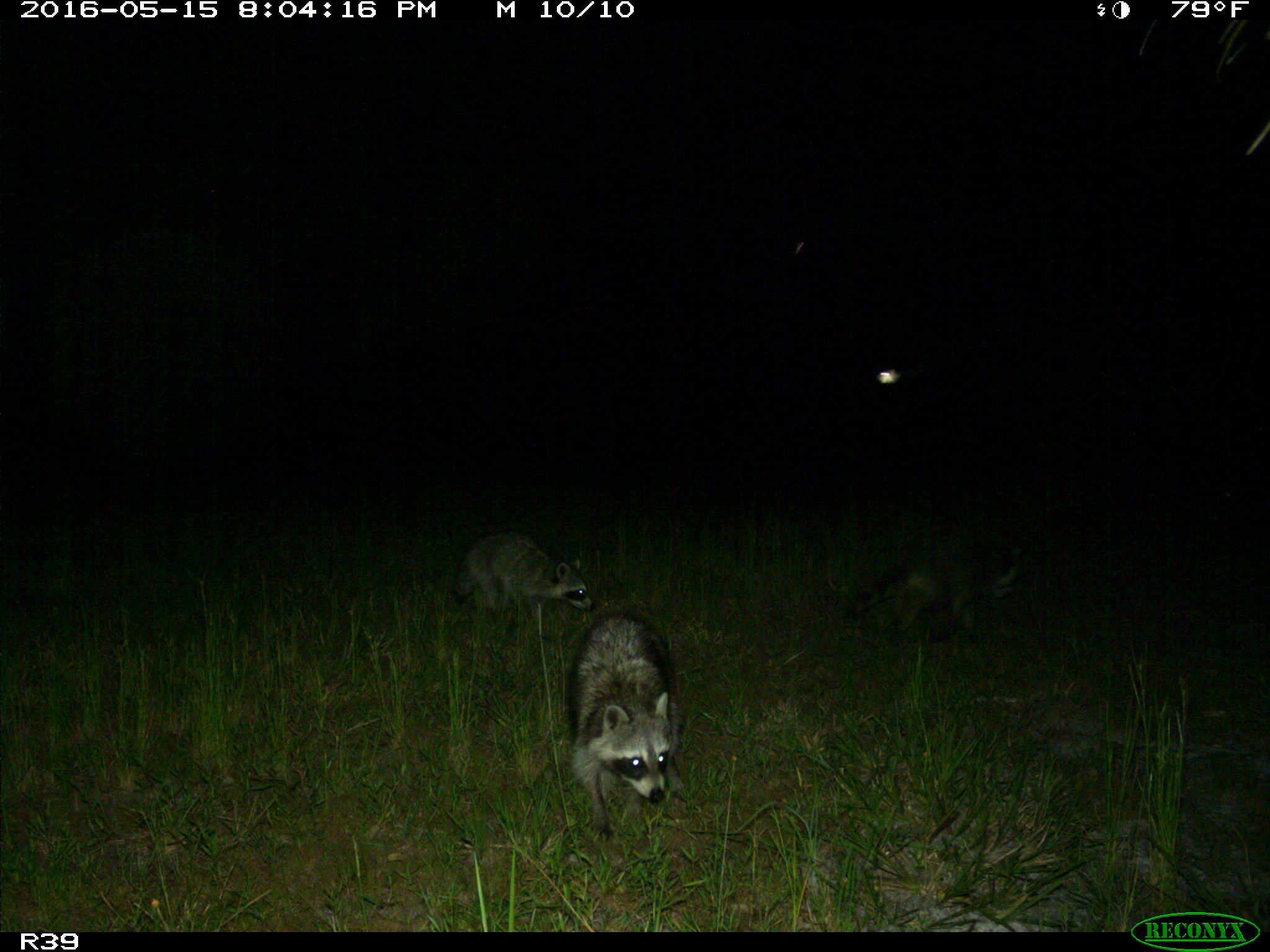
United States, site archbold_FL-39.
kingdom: Animalia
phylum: Chordata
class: Mammalia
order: Carnivora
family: Procyonidae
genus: Procyon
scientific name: Procyon lotor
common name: common raccoon